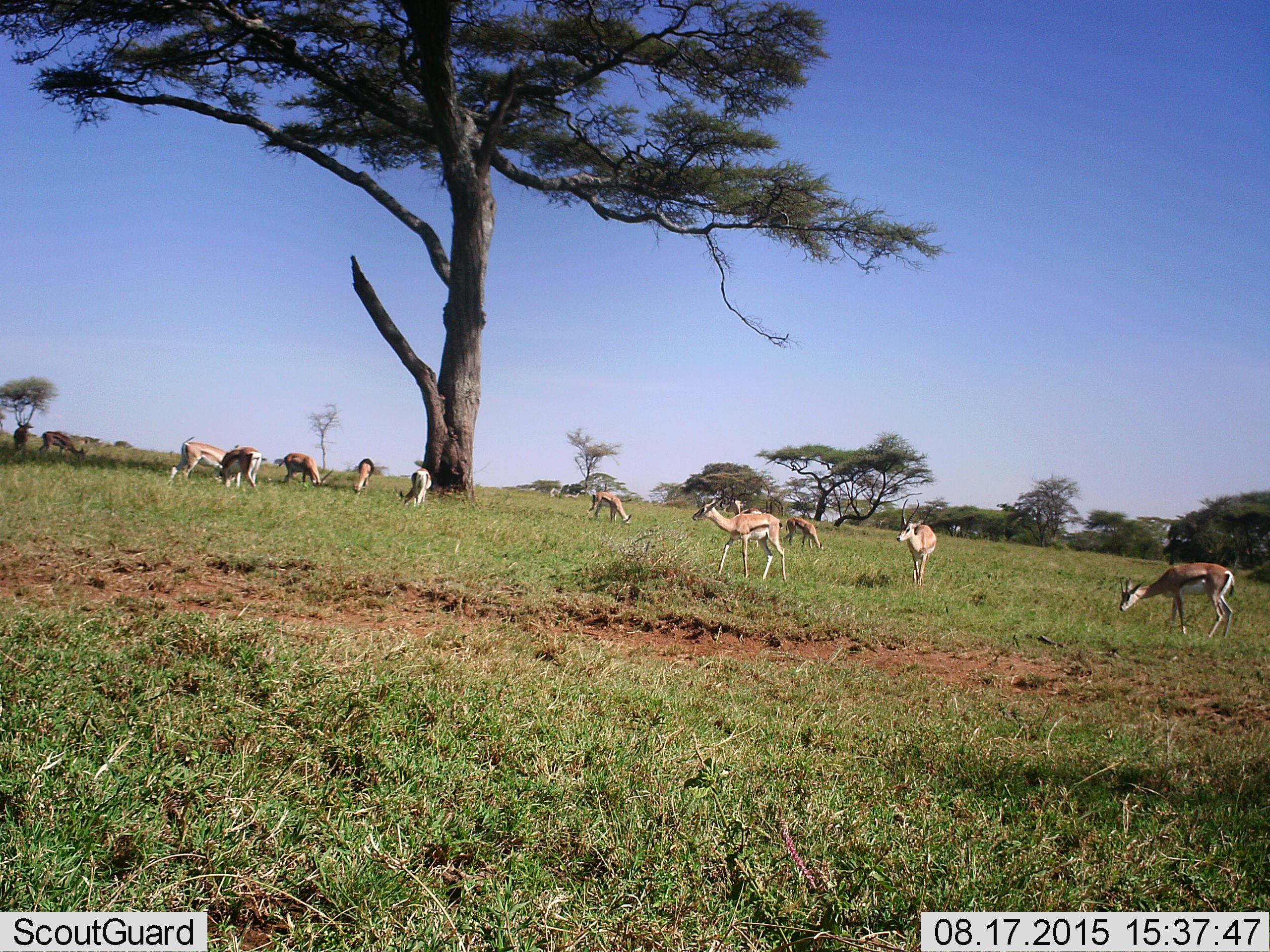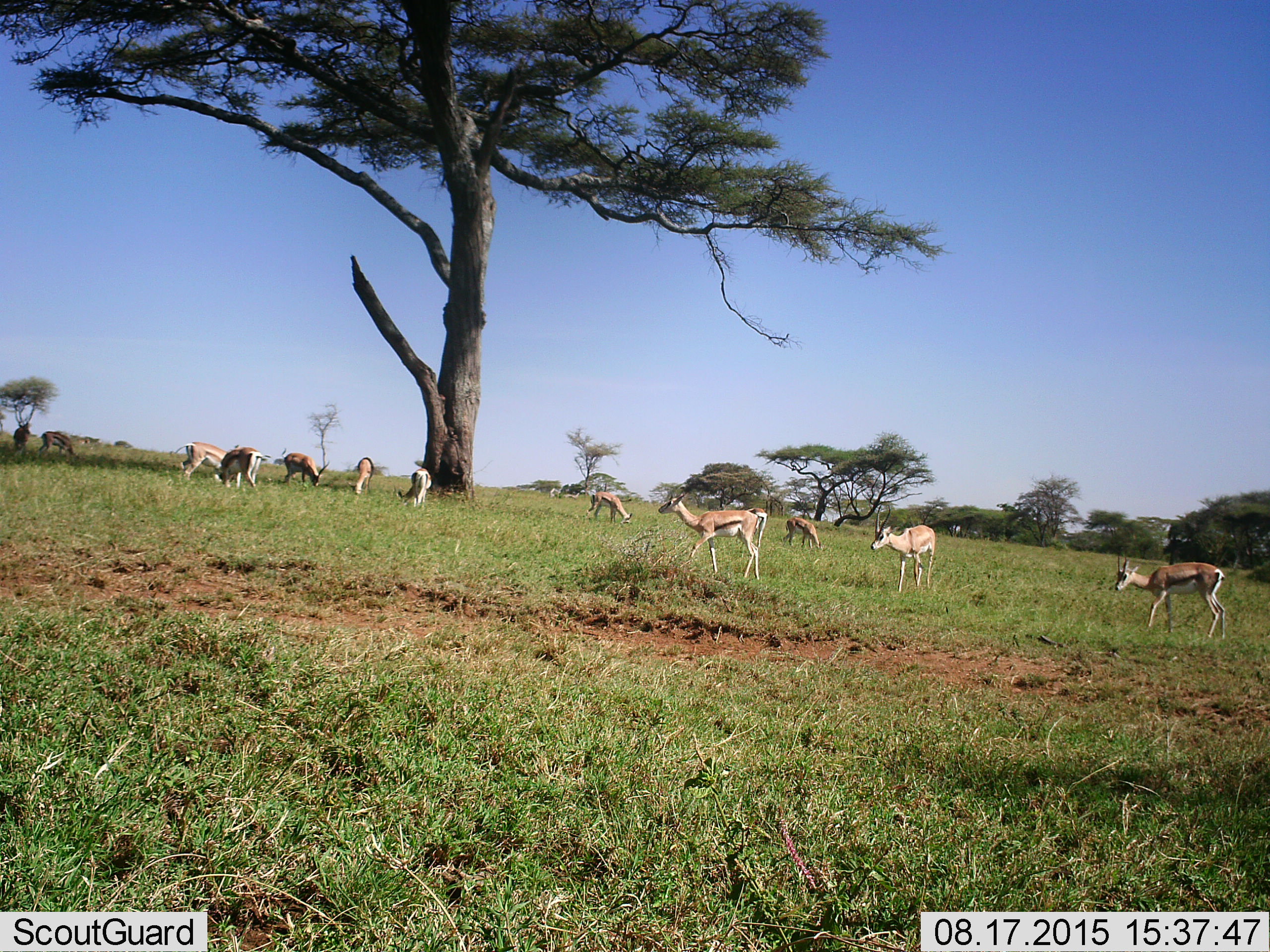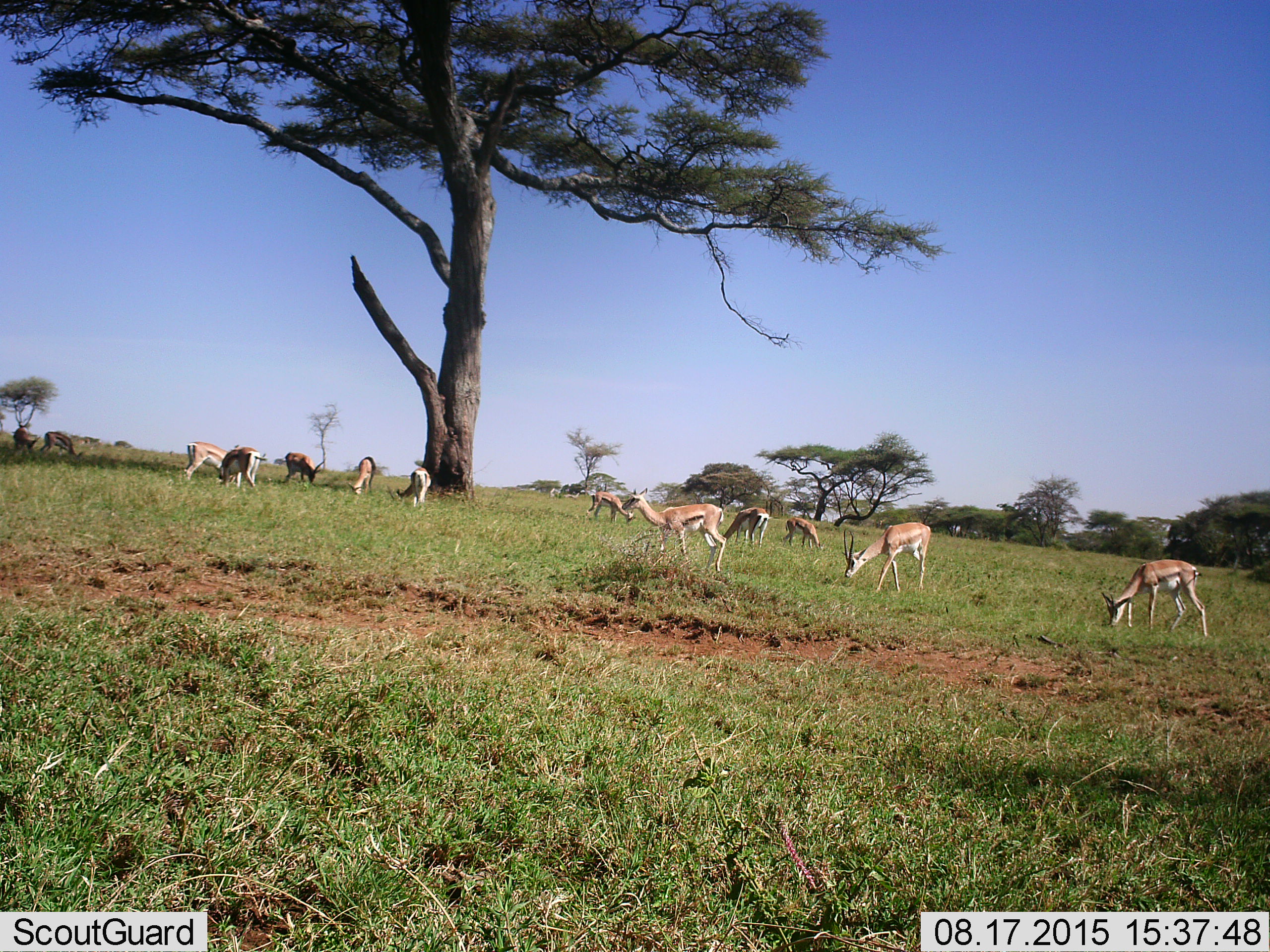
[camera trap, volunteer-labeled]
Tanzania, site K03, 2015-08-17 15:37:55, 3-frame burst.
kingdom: Animalia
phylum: Chordata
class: Mammalia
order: Artiodactyla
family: Bovidae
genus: Eudorcas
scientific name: Eudorcas thomsonii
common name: thomson's gazelle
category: gazellethomsons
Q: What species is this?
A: Gazellethomsons (thomson's gazelle) (Eudorcas thomsonii).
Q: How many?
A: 11-50.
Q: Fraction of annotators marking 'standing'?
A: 62%.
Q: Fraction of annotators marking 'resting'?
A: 12%.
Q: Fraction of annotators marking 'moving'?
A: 75%.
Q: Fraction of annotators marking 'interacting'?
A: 25%.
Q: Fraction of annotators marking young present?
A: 12%.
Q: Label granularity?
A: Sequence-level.